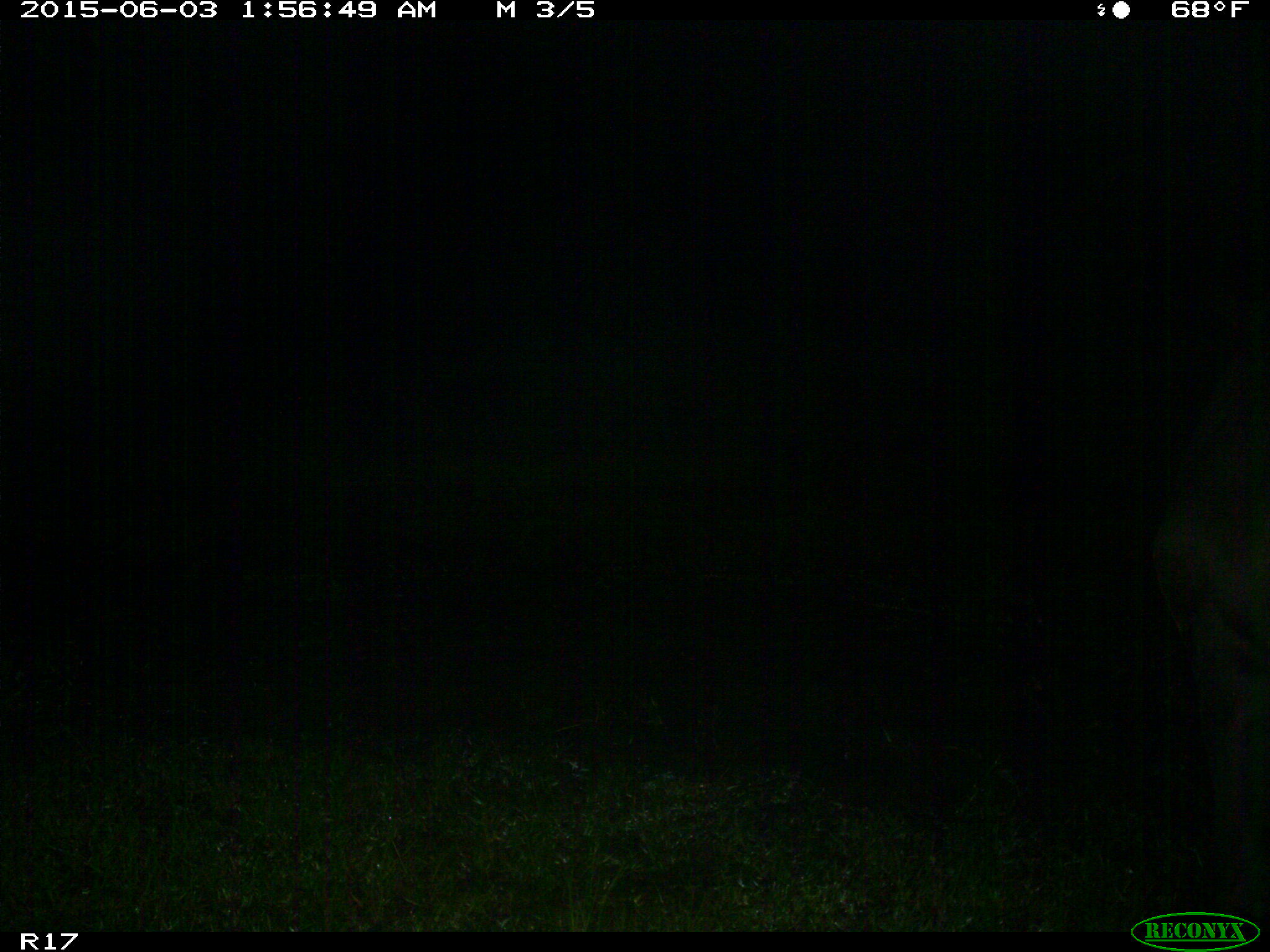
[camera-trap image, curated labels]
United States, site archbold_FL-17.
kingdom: Animalia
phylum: Chordata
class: Mammalia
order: Artiodactyla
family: Bovidae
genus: Bos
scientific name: Bos taurus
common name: domestic cow